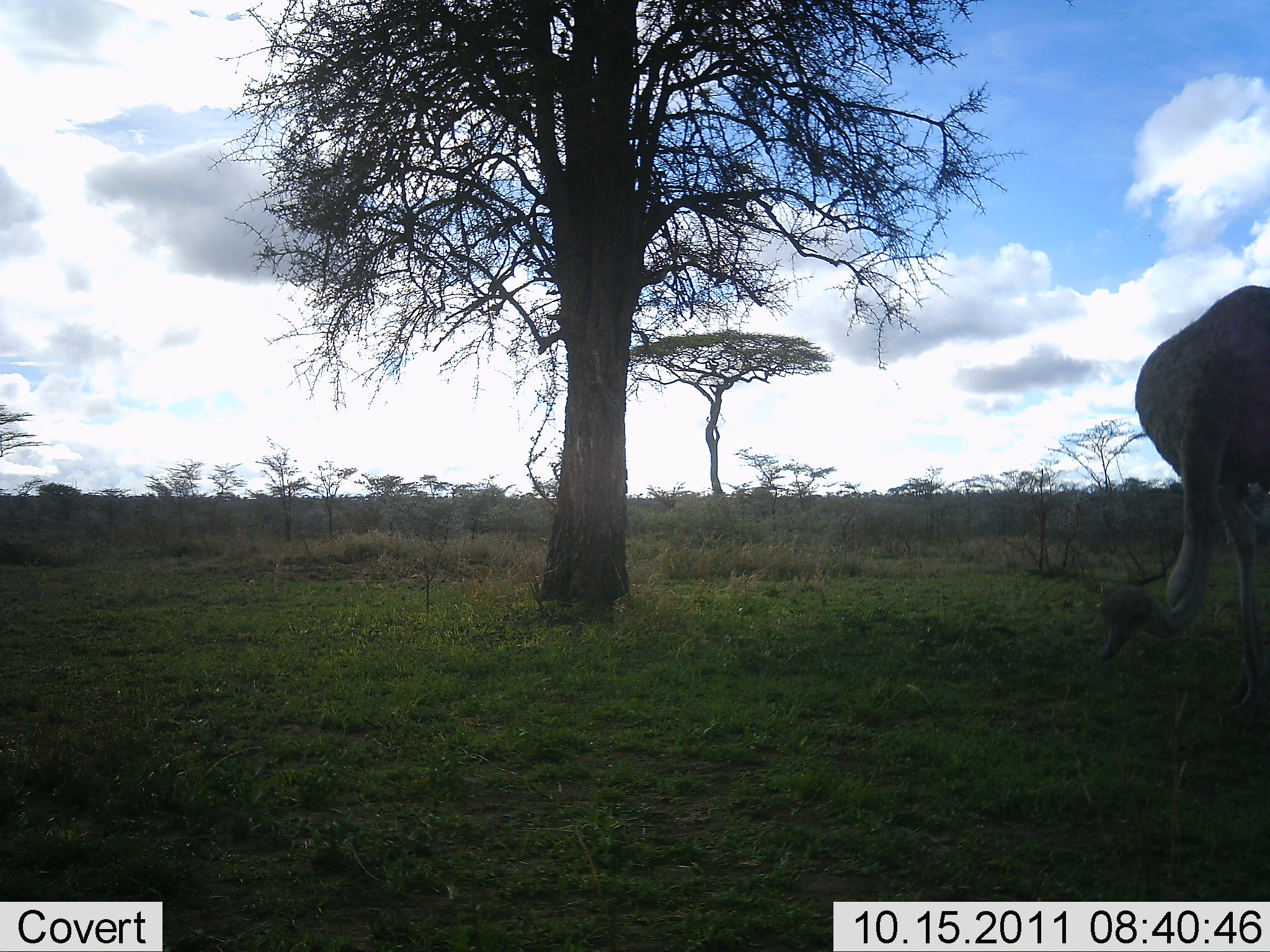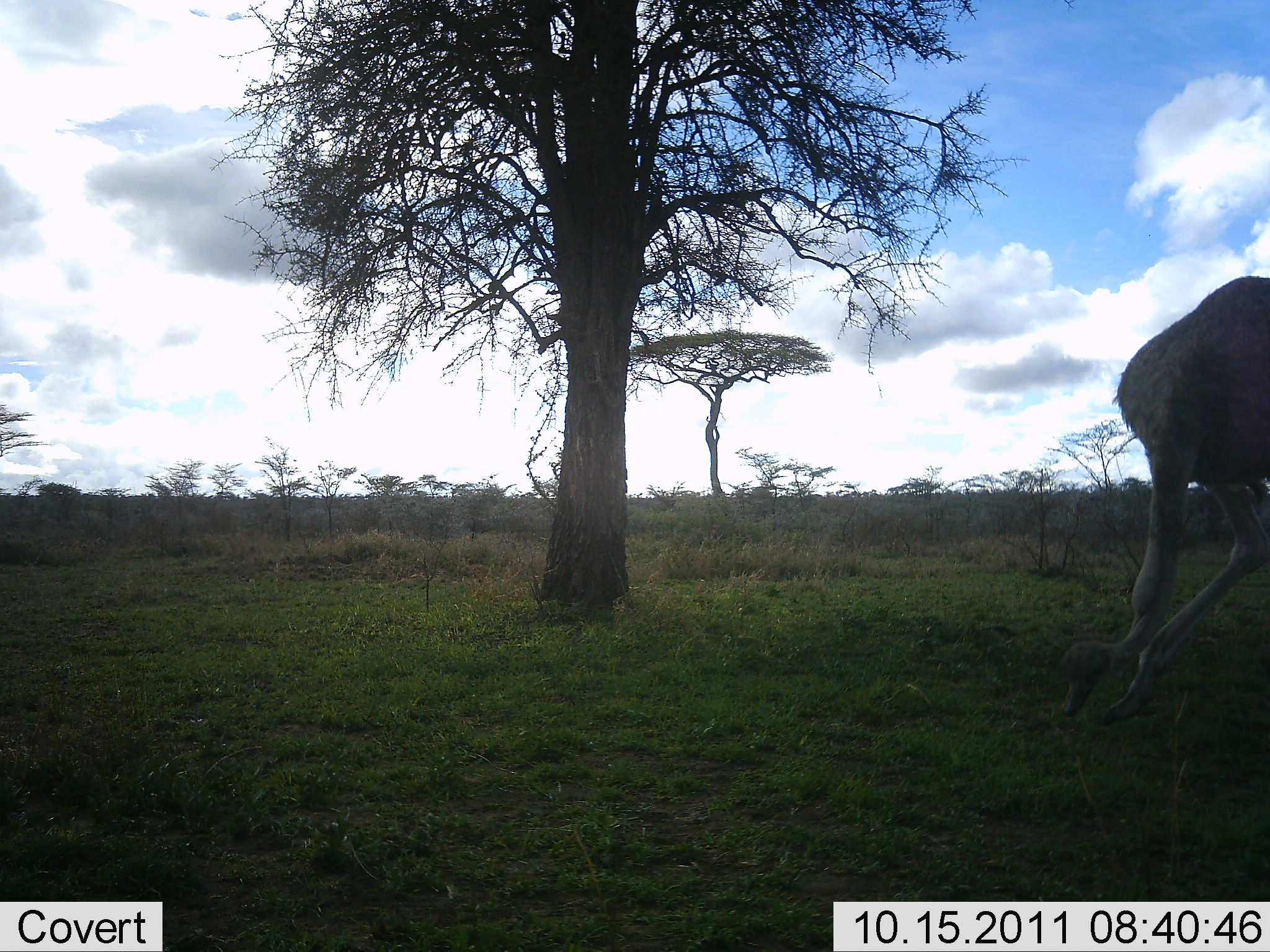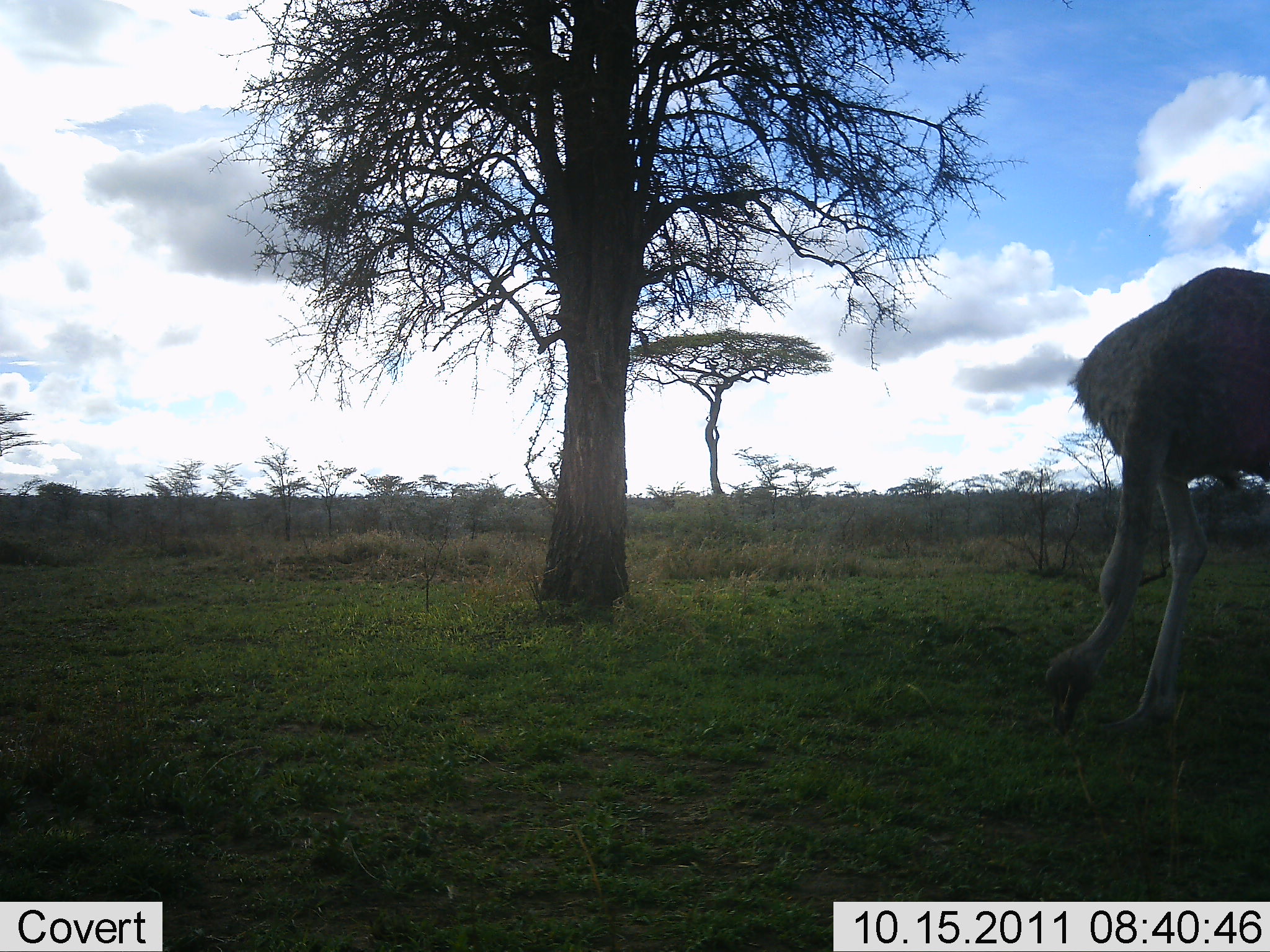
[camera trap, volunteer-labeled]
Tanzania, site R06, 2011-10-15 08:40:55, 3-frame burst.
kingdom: Animalia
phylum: Chordata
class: Aves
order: Struthioniformes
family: Struthionidae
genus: Struthio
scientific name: Struthio camelus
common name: ostrich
Ostrich (Struthio camelus), count 1. Behavior (volunteer vote fractions): standing 8%, resting 0%, moving 0%, interacting 0%. Young present (vote fraction): 0%. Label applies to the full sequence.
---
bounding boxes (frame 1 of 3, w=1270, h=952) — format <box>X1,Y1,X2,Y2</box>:
animal: <box>1090,284,1270,710</box>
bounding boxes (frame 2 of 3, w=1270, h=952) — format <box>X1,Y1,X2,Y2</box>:
animal: <box>1050,271,1270,751</box>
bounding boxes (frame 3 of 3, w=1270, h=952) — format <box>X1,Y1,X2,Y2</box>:
animal: <box>1050,265,1270,751</box>